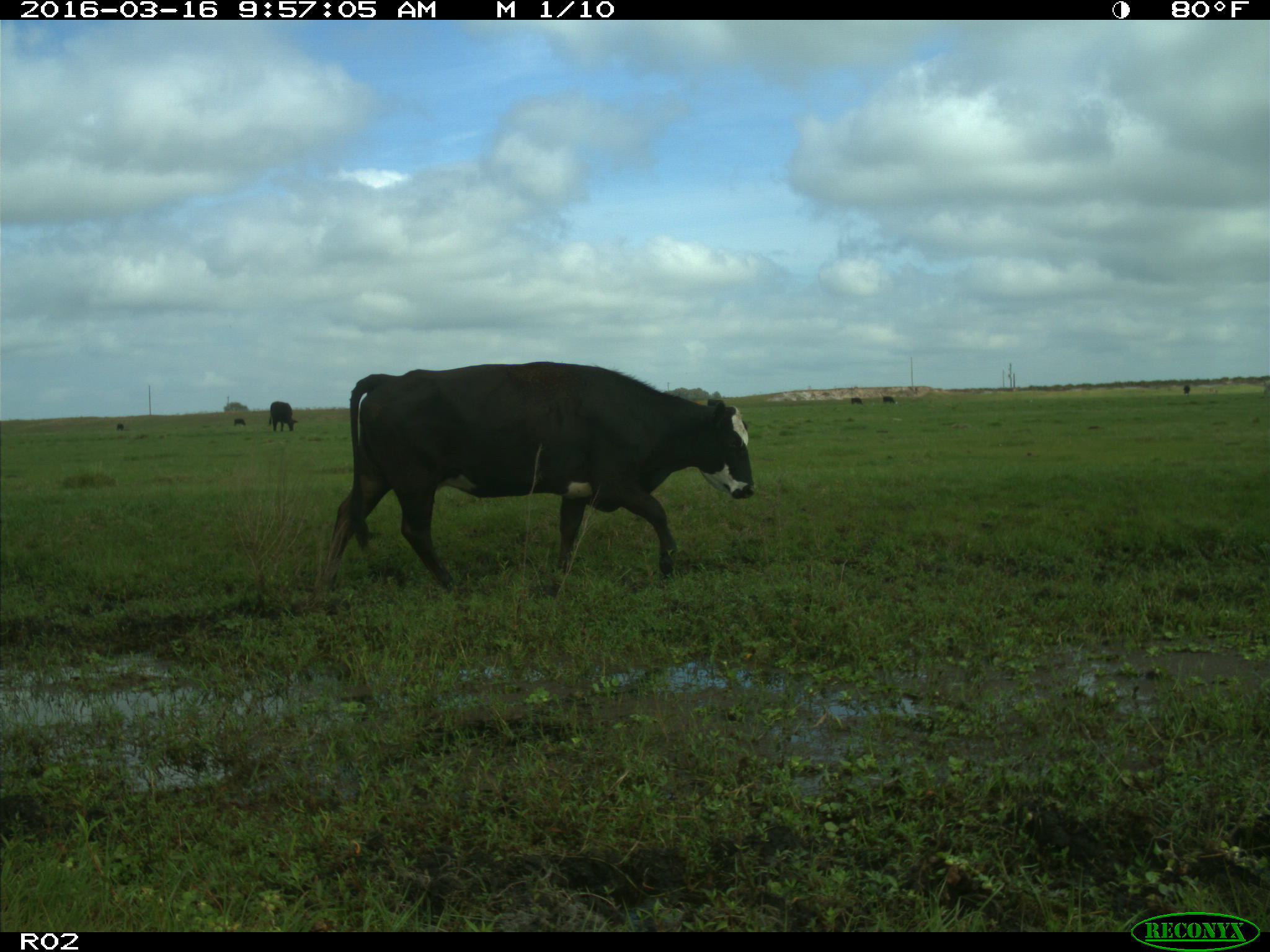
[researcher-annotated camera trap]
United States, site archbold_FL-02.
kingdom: Animalia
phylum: Chordata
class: Mammalia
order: Artiodactyla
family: Bovidae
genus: Bos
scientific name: Bos taurus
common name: domestic cow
Bos taurus (domestic cow).